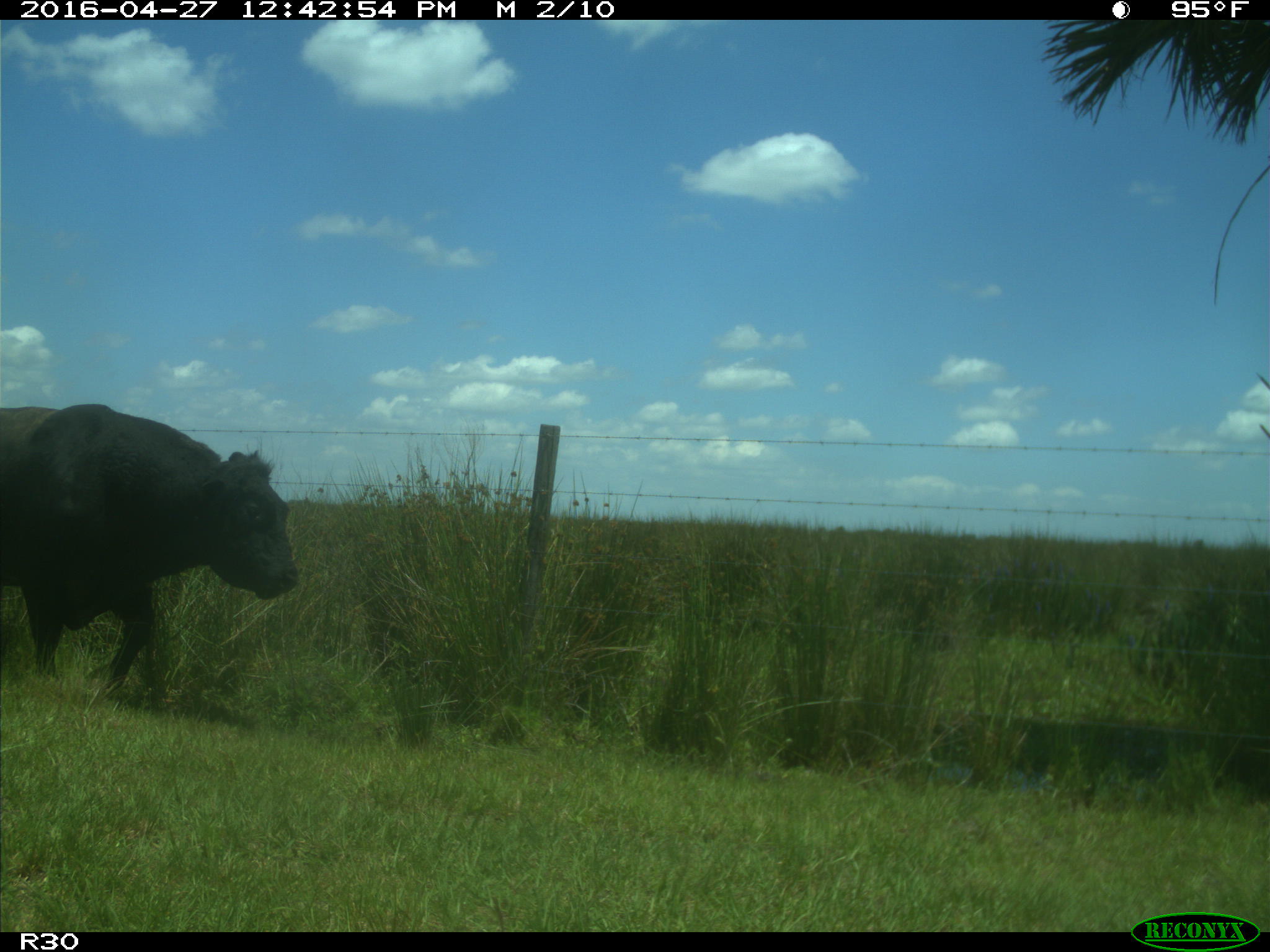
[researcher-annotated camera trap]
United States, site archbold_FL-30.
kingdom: Animalia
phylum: Chordata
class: Mammalia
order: Artiodactyla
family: Bovidae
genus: Bos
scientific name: Bos taurus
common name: domestic cow